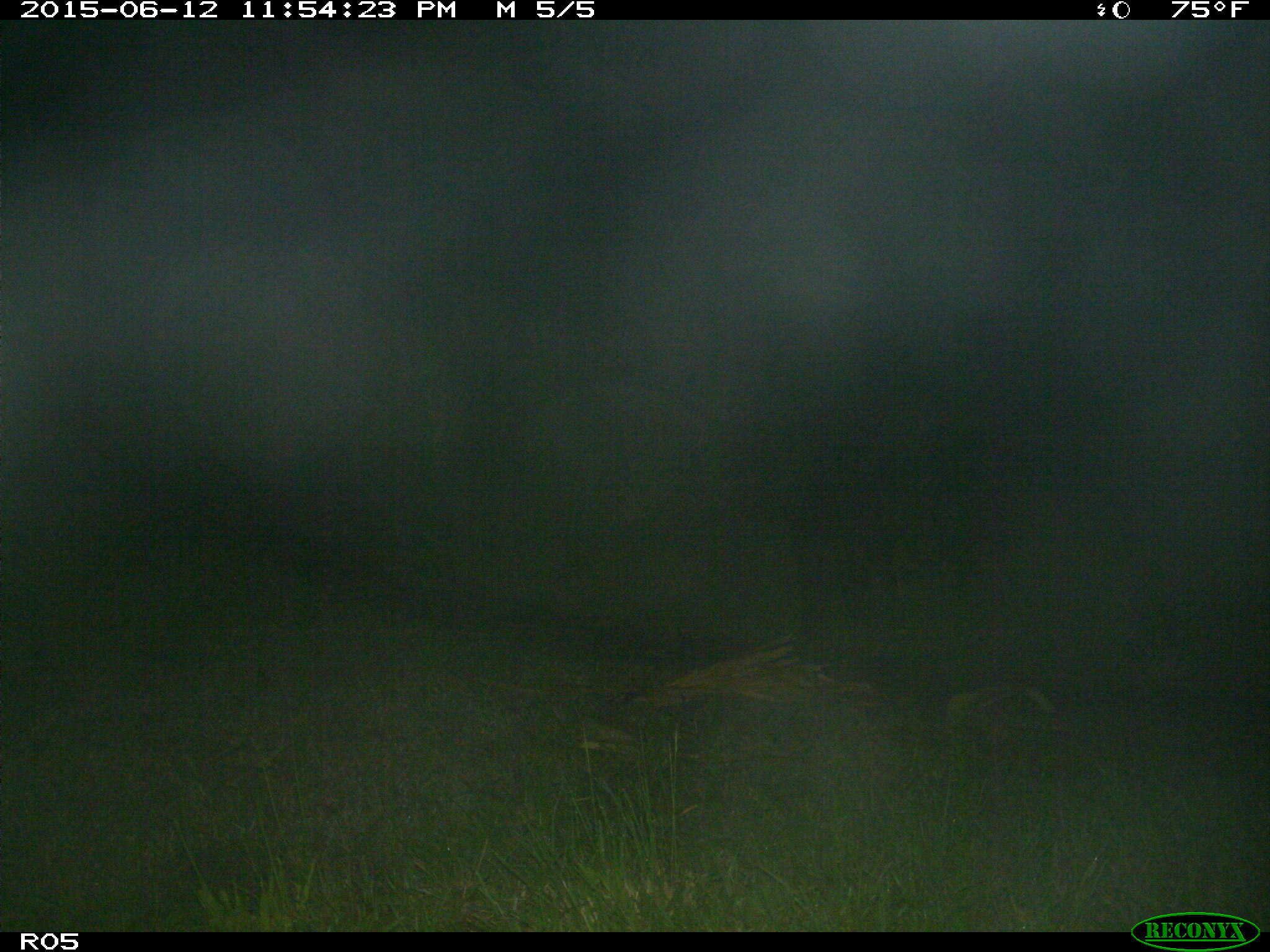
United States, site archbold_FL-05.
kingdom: Animalia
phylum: Chordata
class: Mammalia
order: Artiodactyla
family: Suidae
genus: Sus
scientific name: Sus scrofa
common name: wild boar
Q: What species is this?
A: Sus scrofa (wild boar).